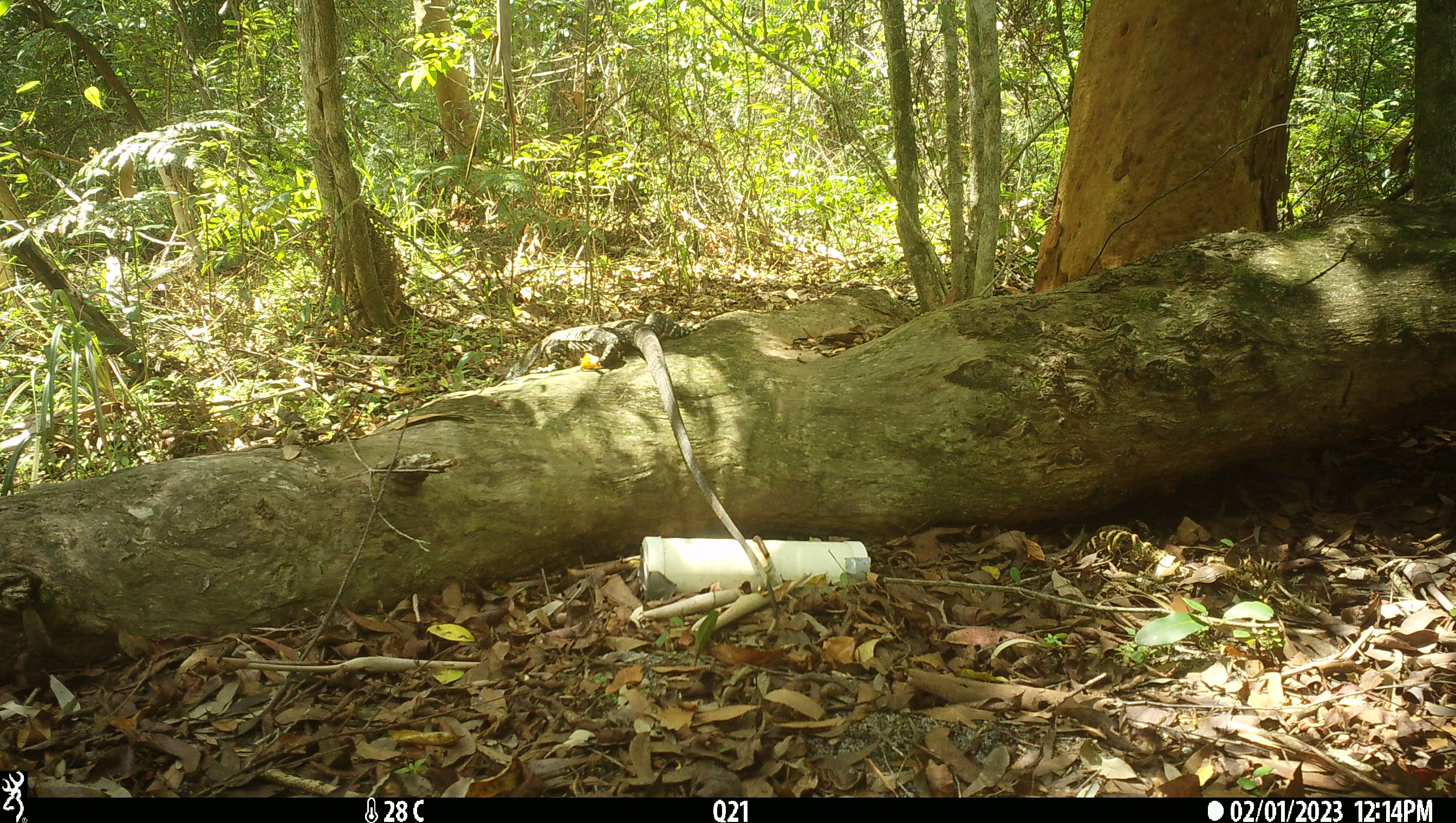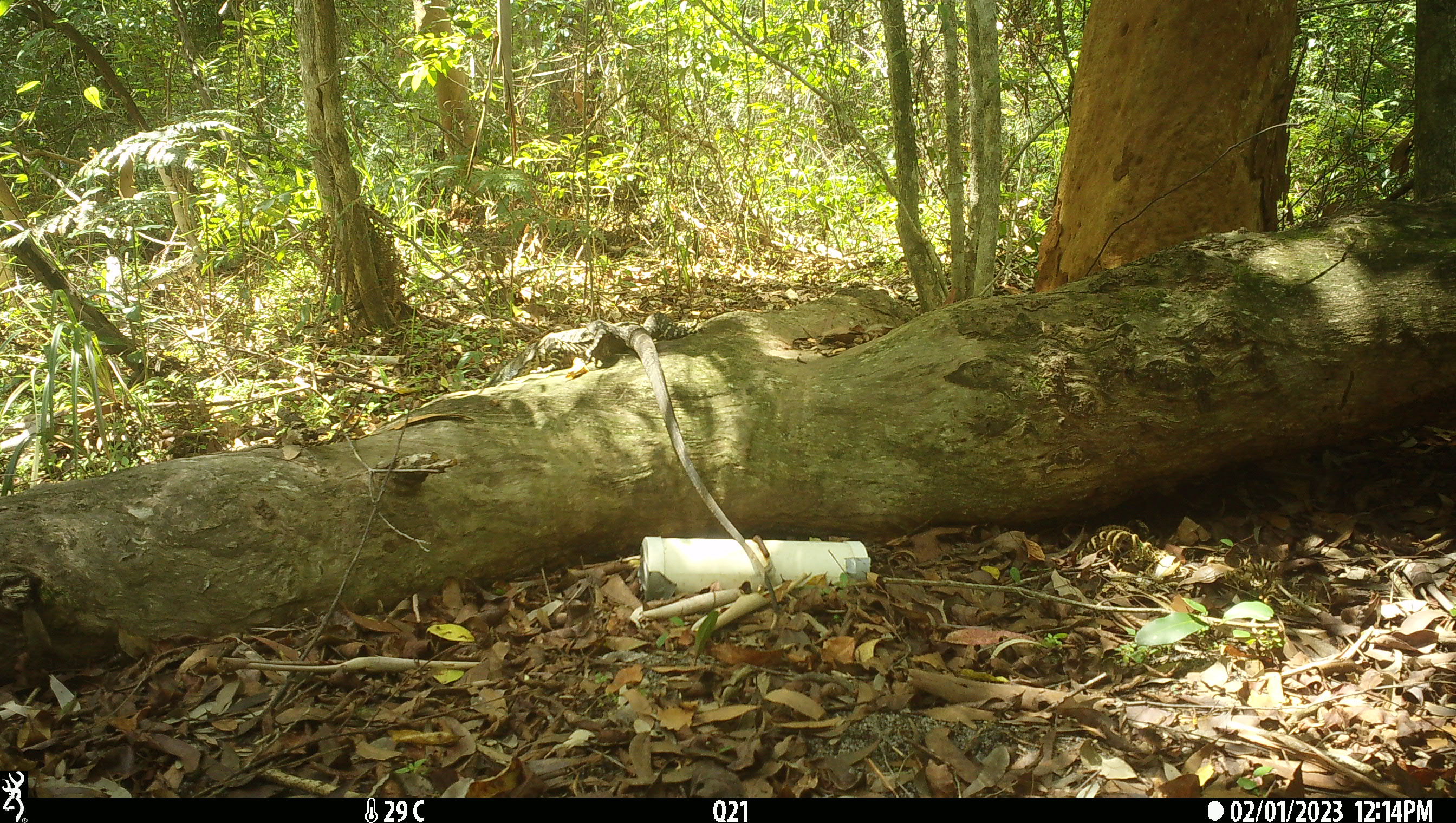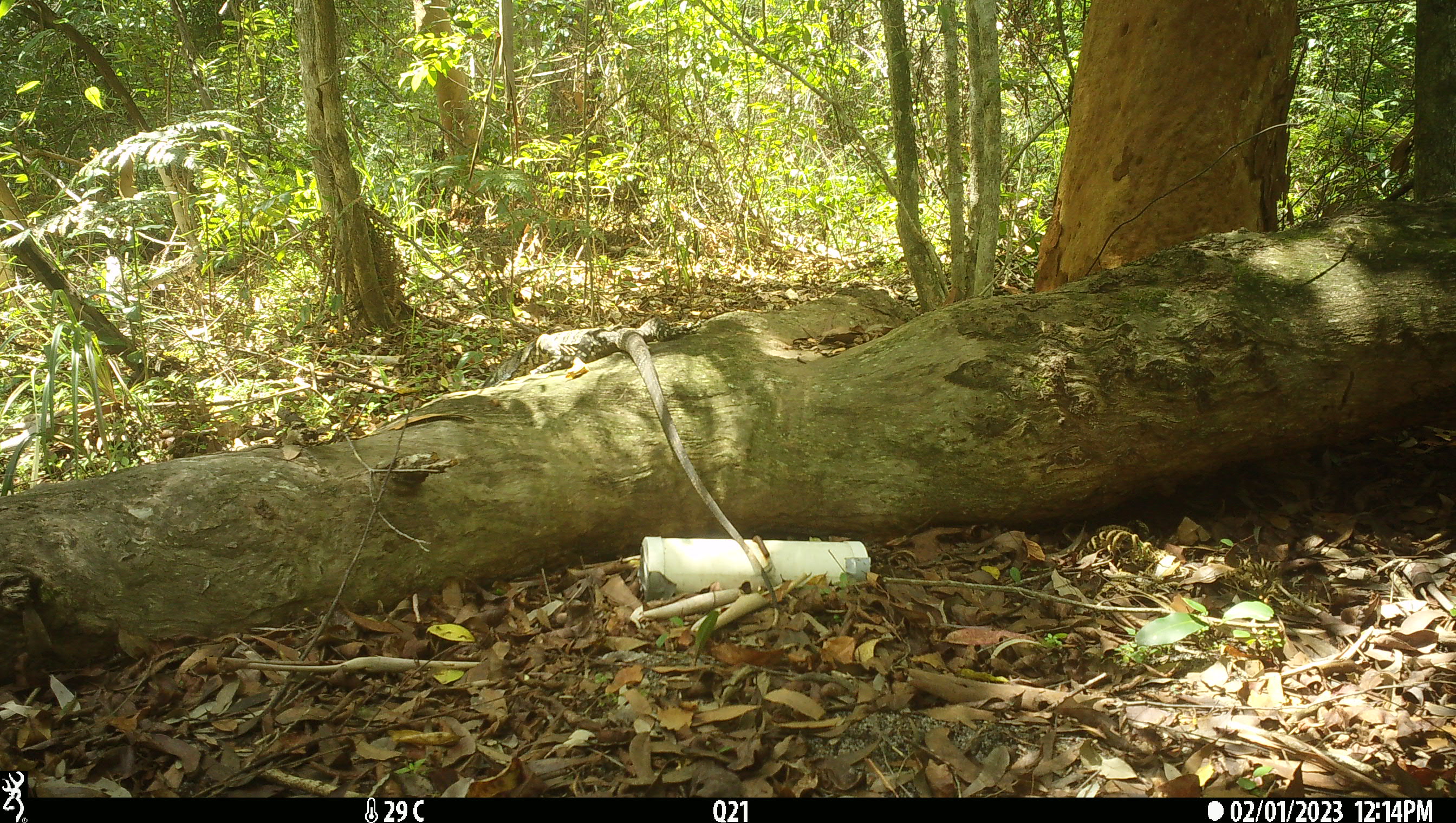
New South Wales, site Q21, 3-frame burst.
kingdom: Animalia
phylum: Chordata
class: Reptilia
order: Squamata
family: Varanidae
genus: Varanus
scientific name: Varanus varius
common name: lace monitor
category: goanna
Goanna (lace monitor) (Varanus varius).